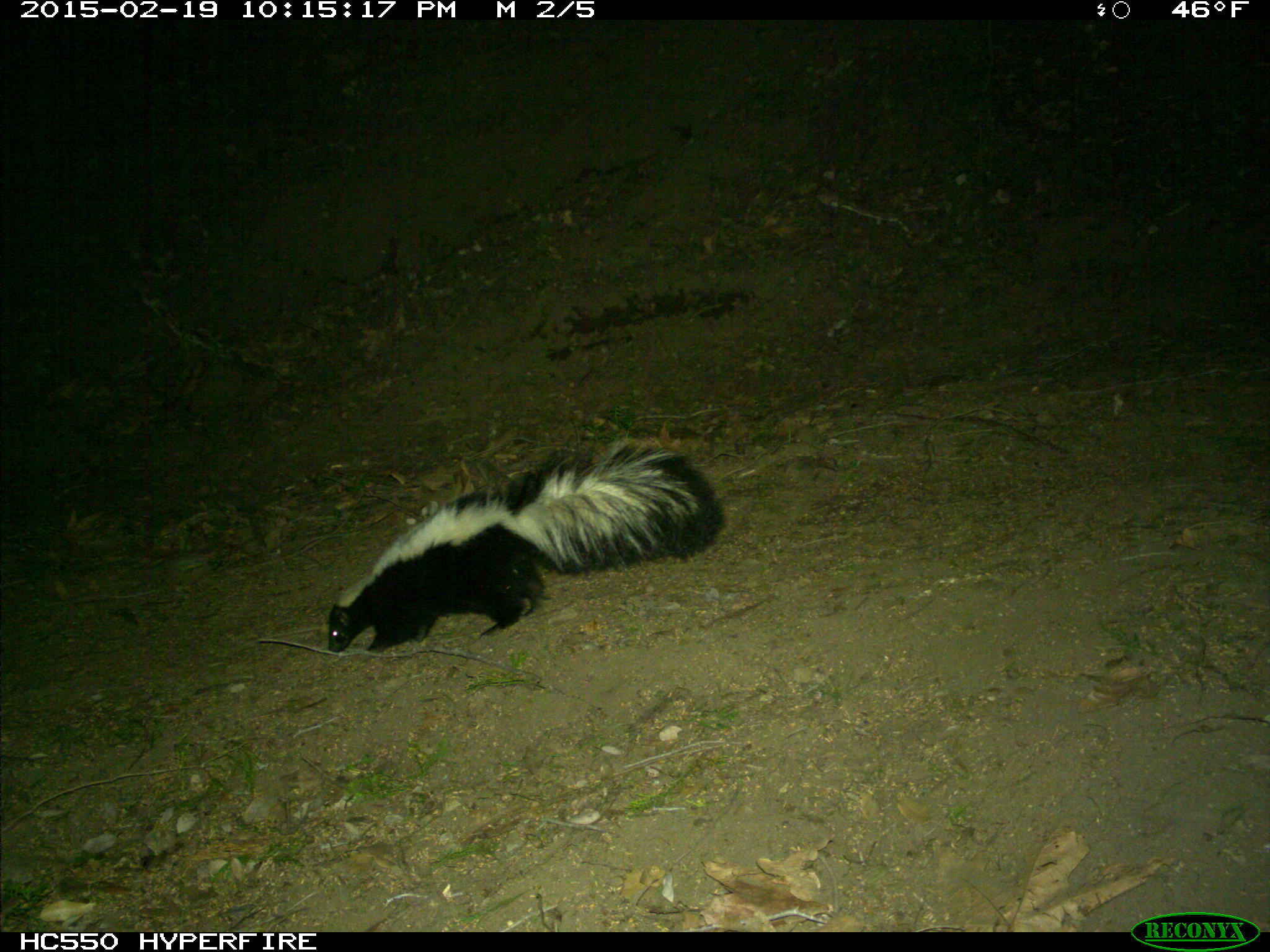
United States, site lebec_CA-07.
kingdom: Animalia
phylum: Chordata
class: Mammalia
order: Carnivora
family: Mephitidae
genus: Mephitis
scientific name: Mephitis mephitis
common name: striped skunk